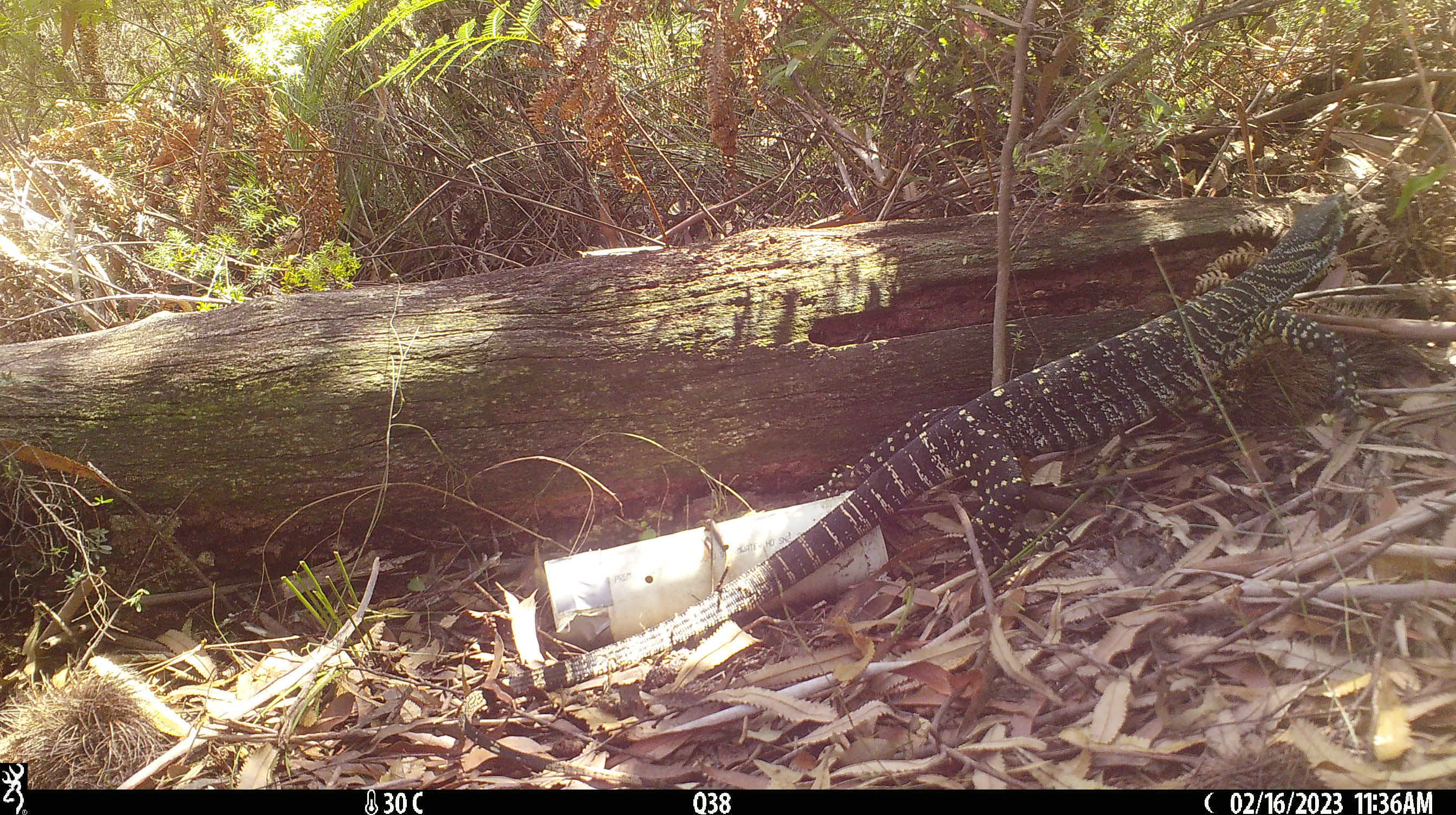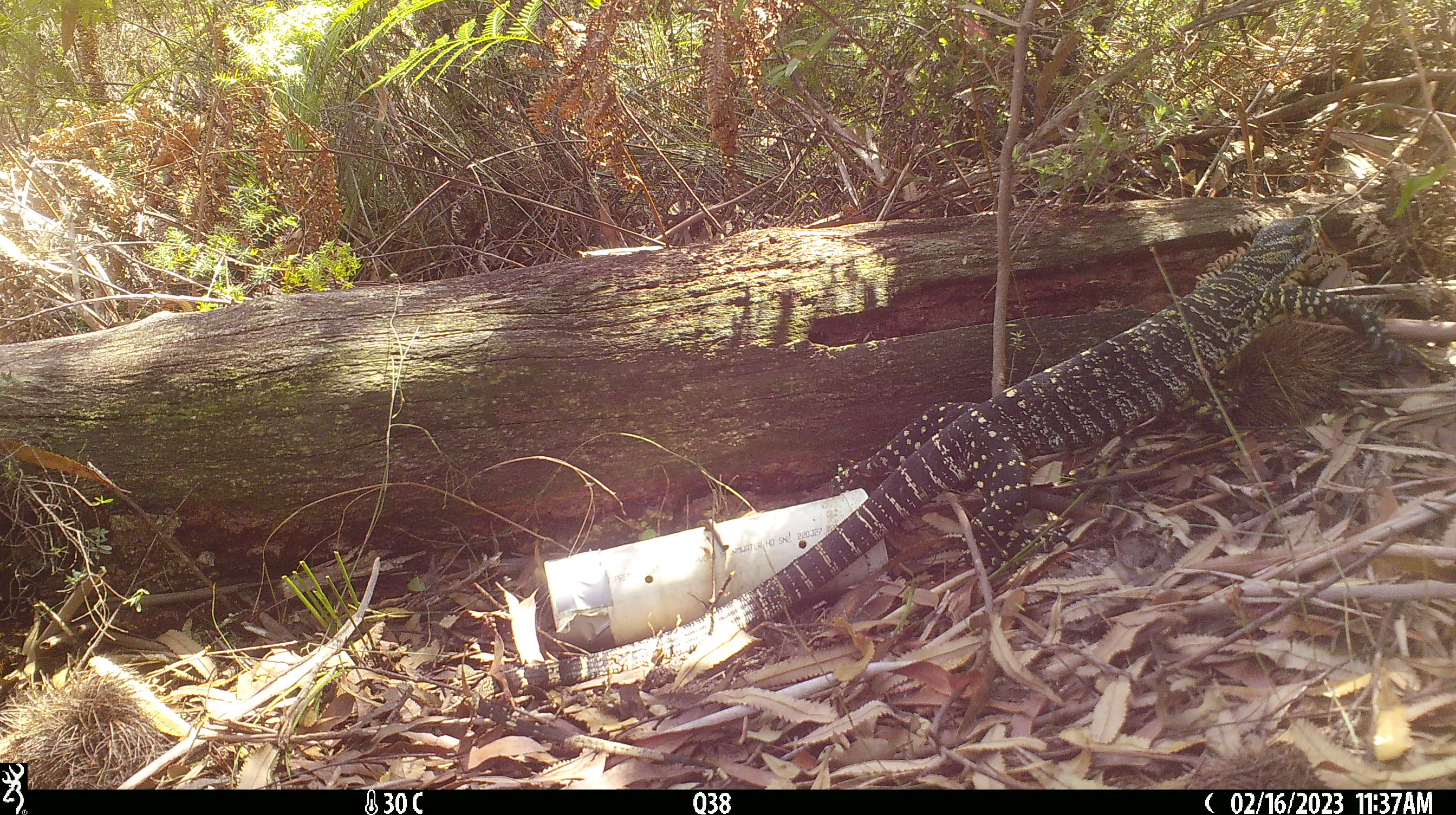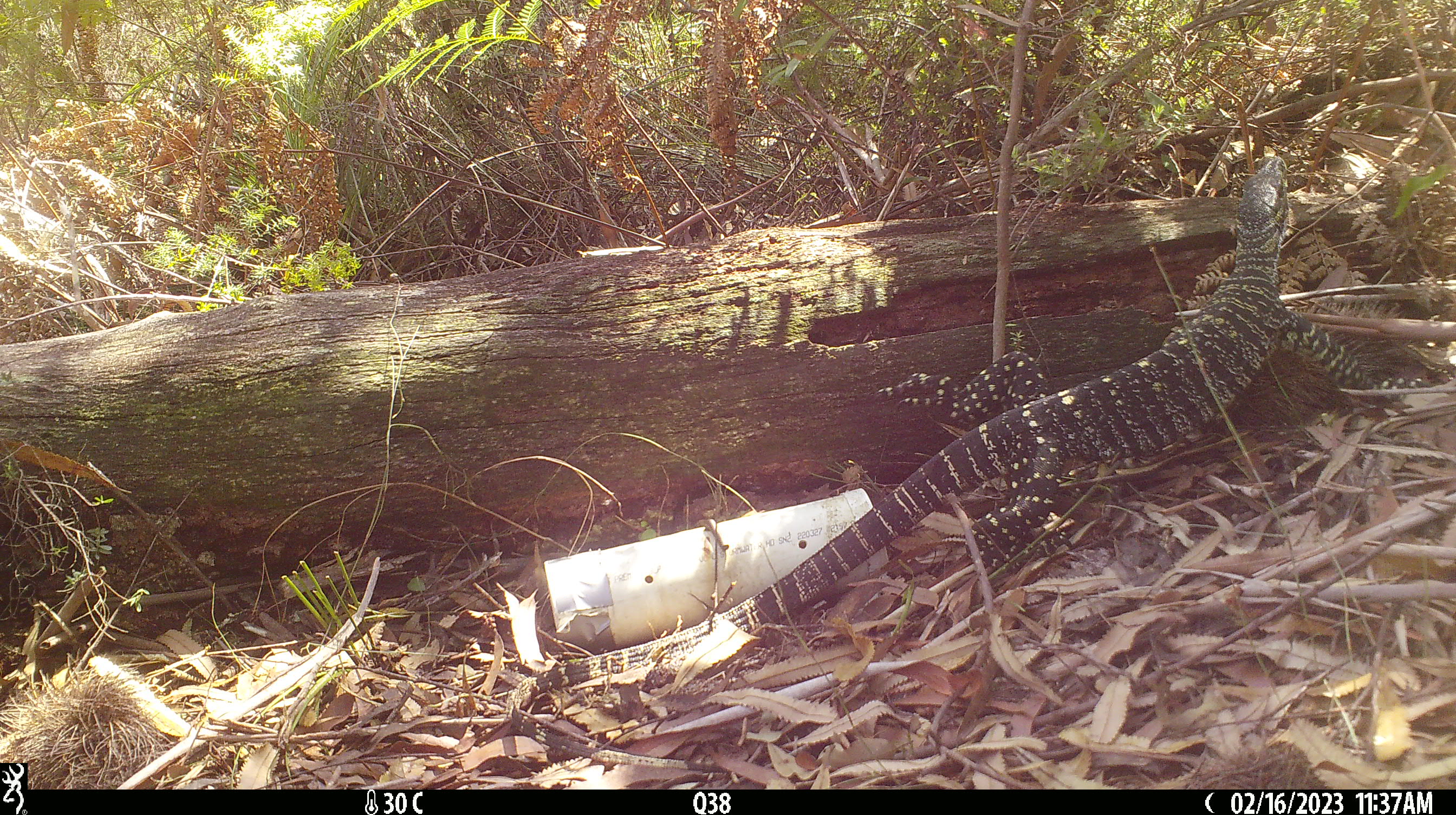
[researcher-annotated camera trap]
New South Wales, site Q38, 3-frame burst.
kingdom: Animalia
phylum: Chordata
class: Reptilia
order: Squamata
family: Varanidae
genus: Varanus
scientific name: Varanus varius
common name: lace monitor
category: goanna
Goanna (lace monitor) (Varanus varius).